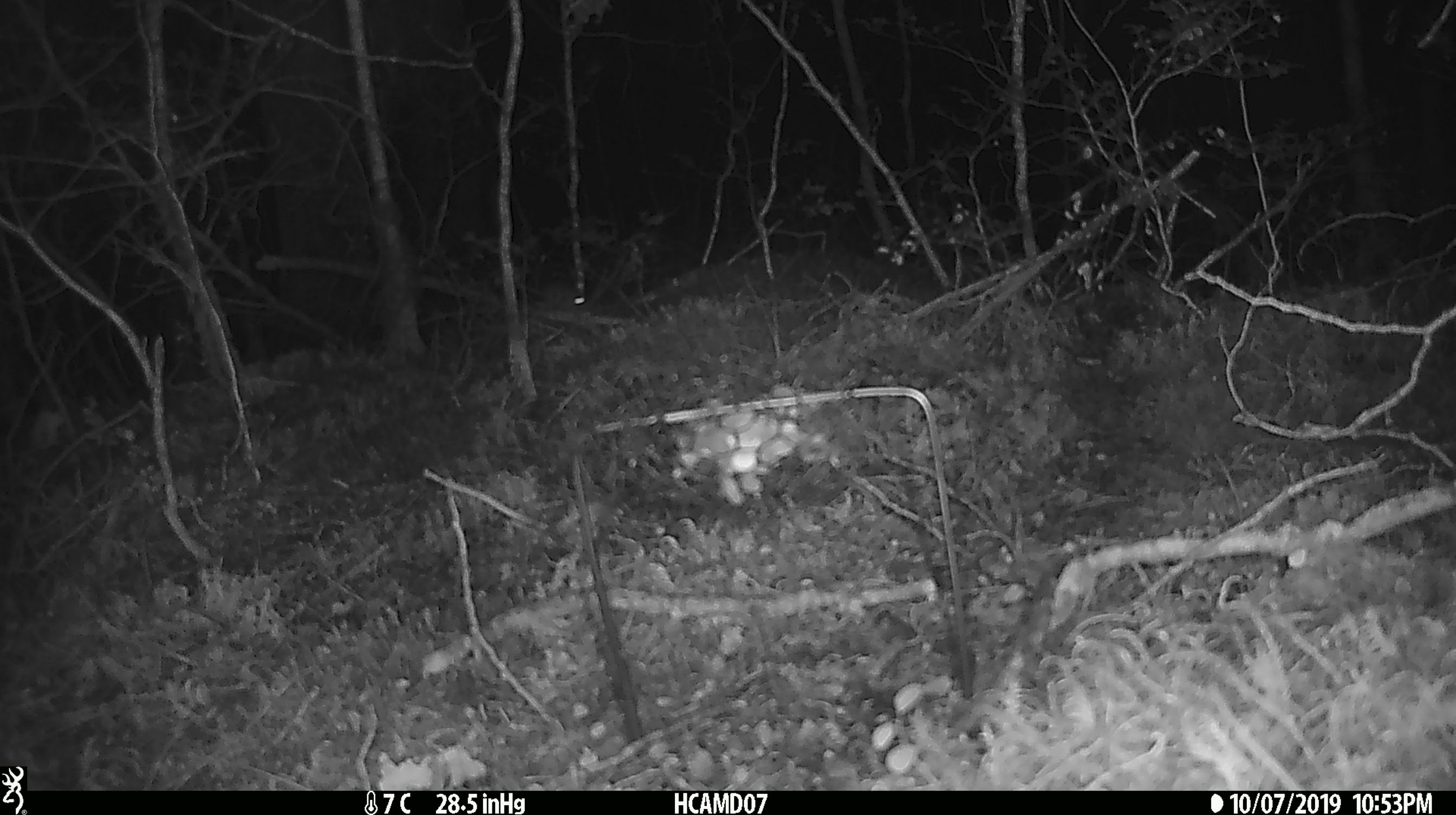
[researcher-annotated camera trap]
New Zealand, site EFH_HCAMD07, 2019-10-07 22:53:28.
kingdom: Animalia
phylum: Chordata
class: Mammalia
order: Rodentia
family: Muridae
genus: Mus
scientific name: Mus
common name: mouse